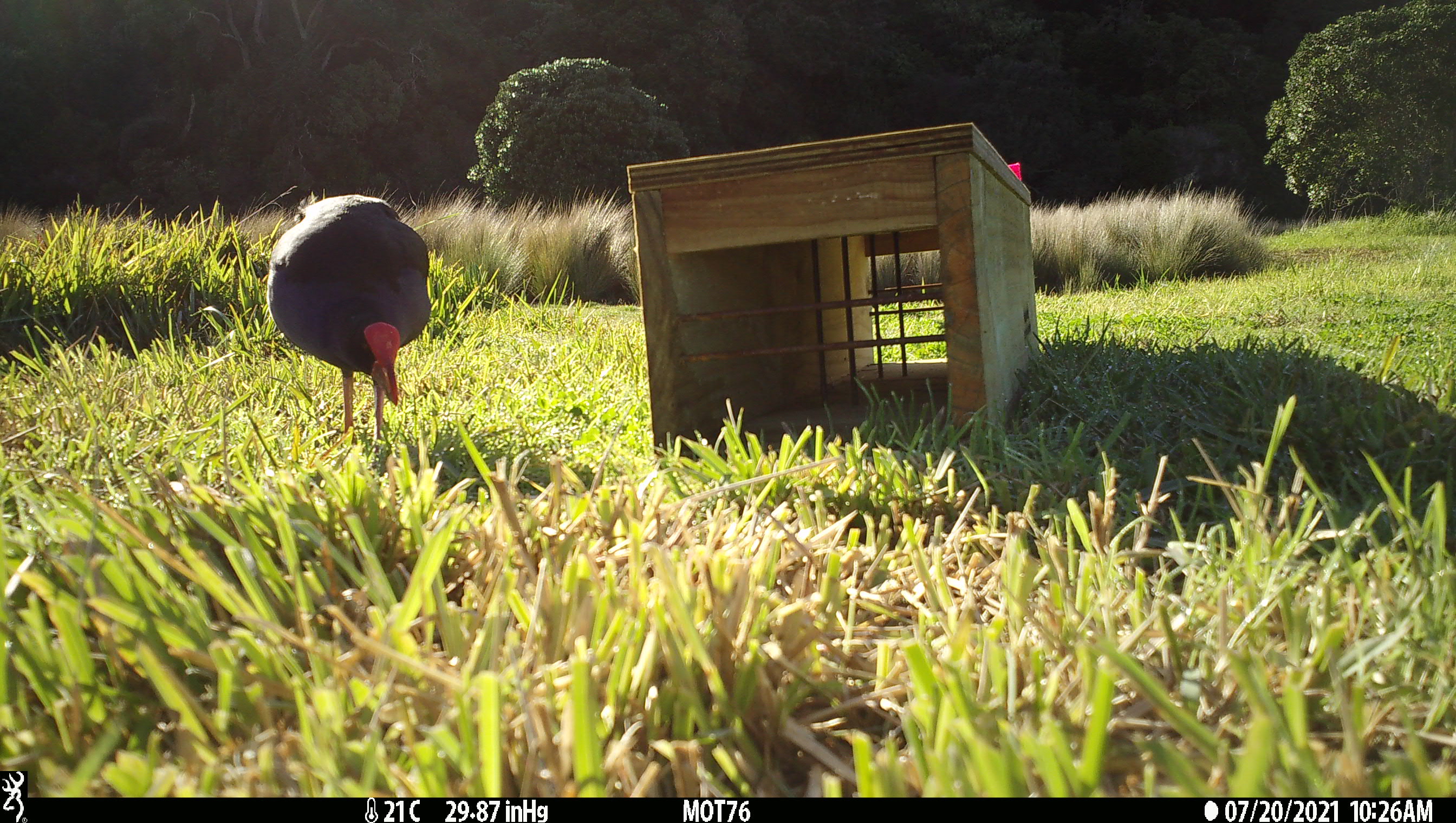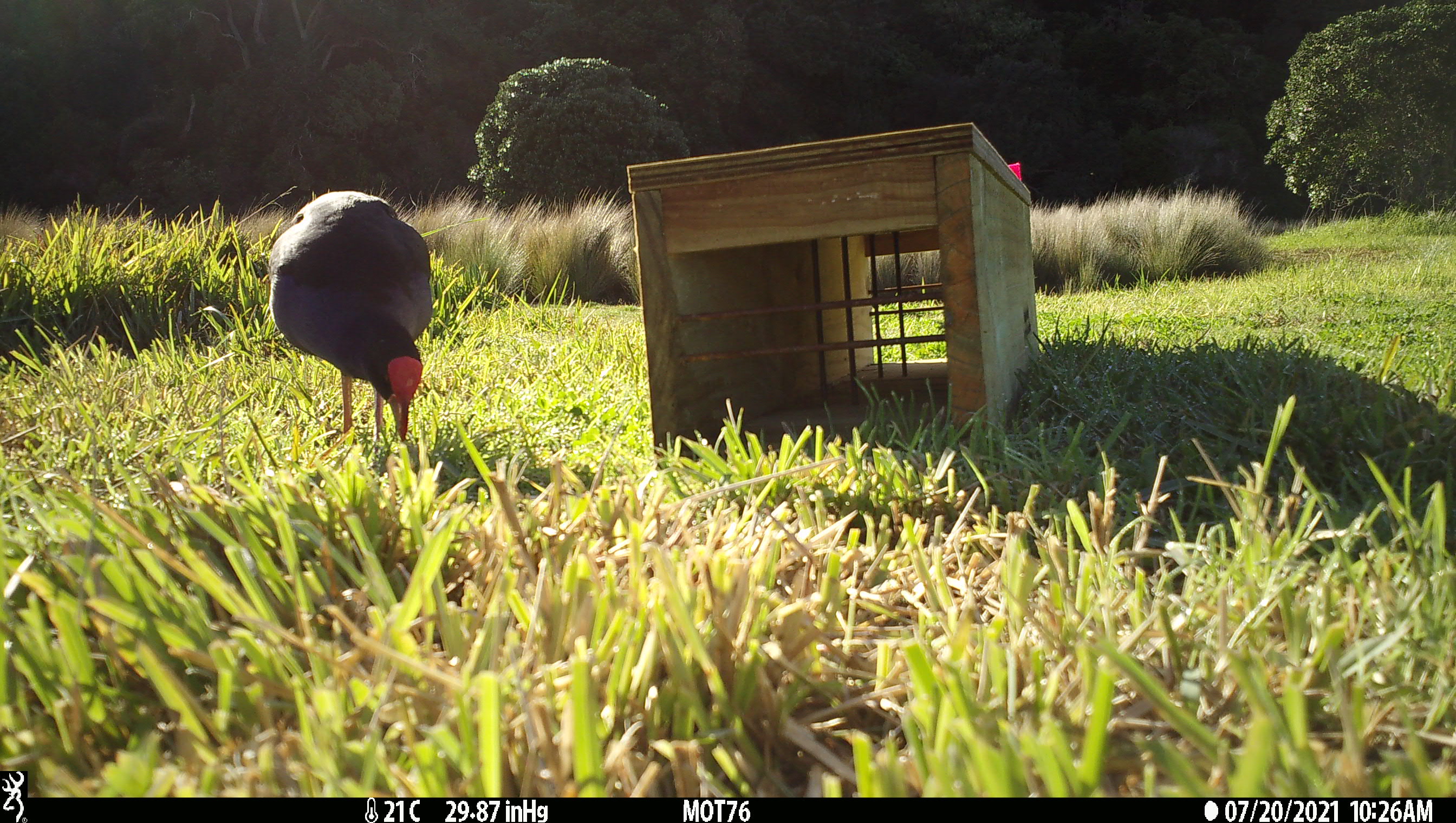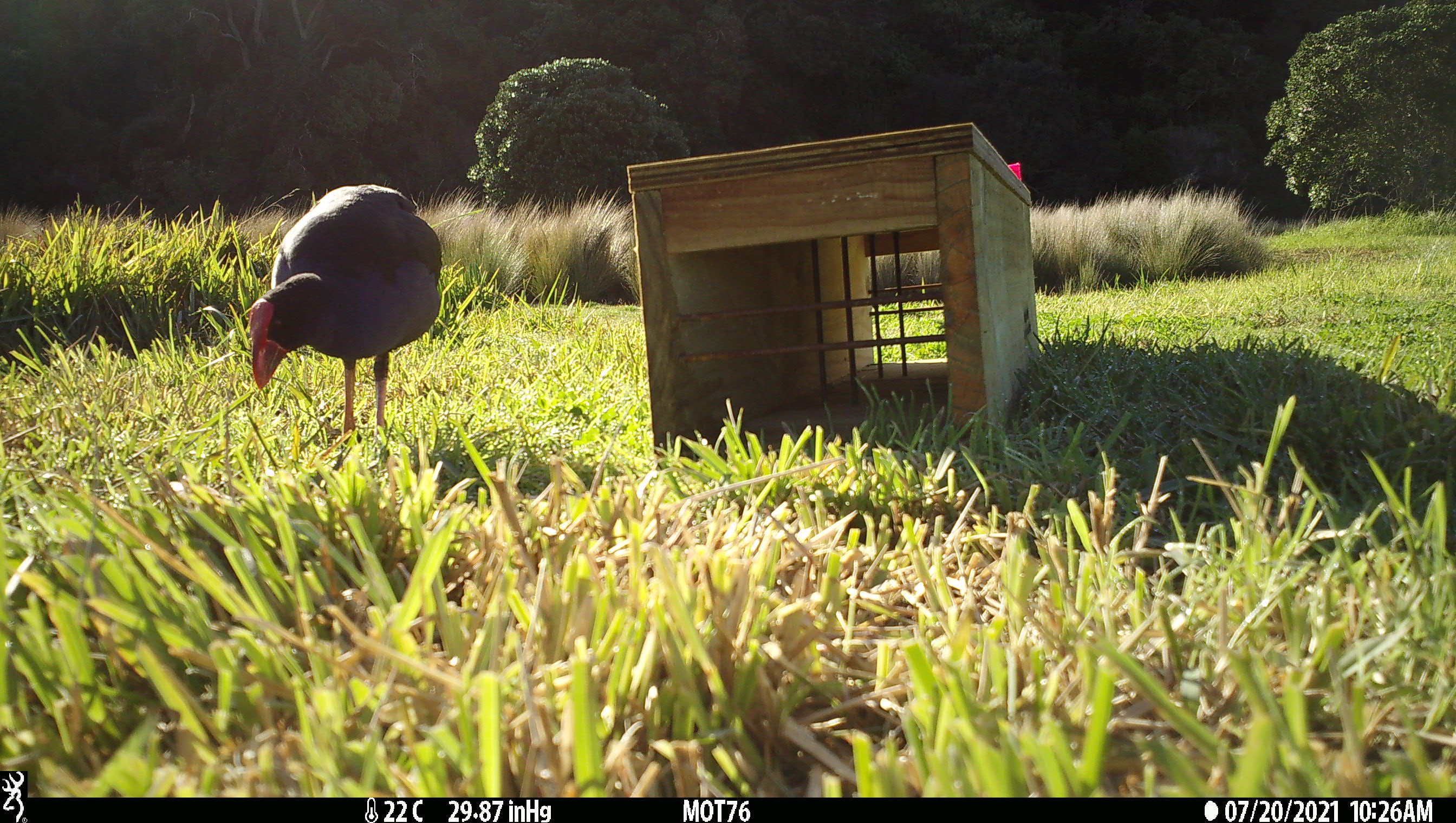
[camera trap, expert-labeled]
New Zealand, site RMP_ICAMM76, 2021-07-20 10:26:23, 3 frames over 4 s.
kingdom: Animalia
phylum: Chordata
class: Aves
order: Gruiformes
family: Rallidae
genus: Porphyrio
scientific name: Porphyrio melanotus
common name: australasian swamphen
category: pukeko